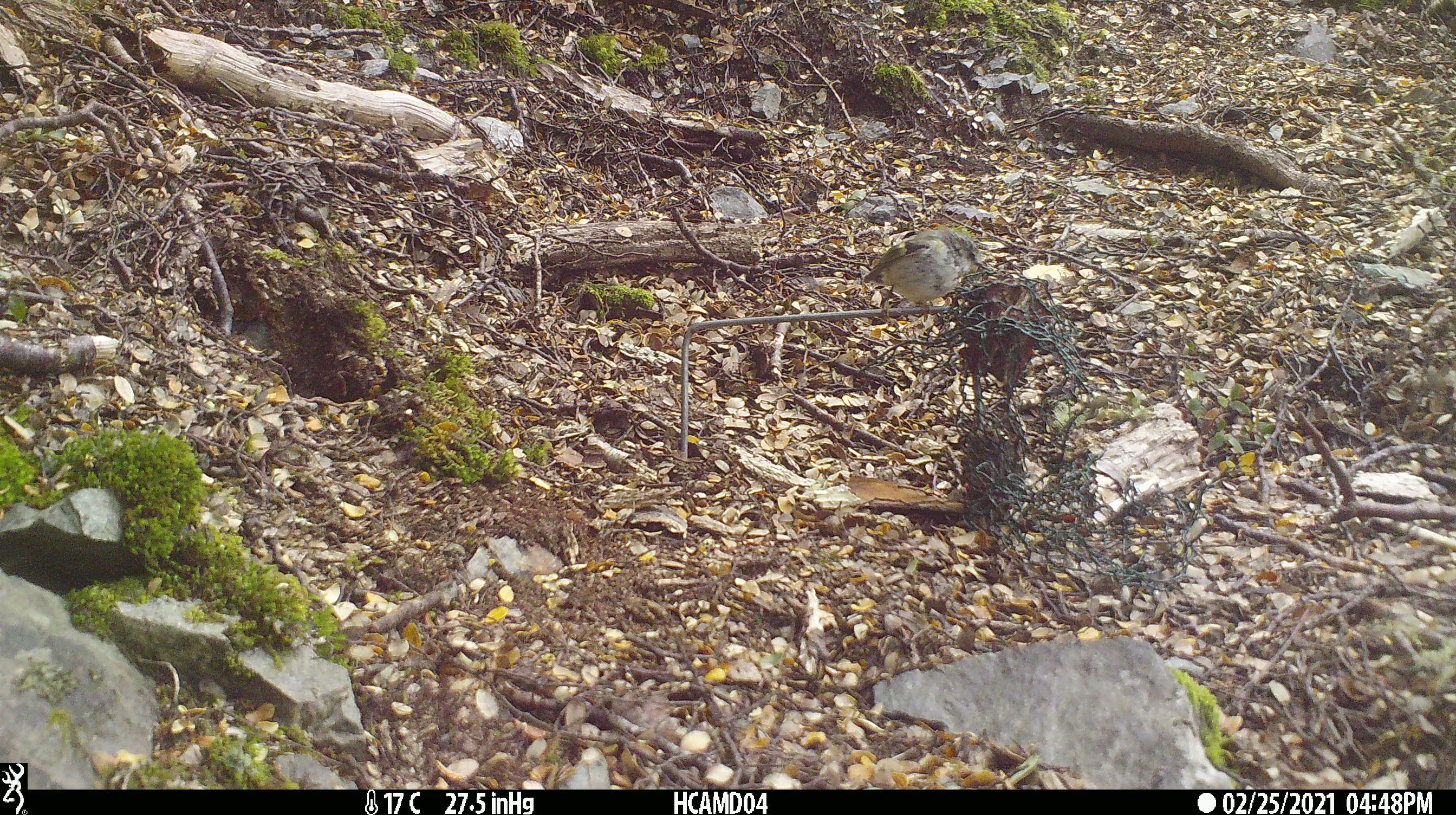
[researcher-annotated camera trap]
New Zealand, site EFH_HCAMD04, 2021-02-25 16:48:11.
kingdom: Animalia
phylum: Chordata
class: Aves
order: Passeriformes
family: Acanthisittidae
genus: Acanthisitta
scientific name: Acanthisitta chloris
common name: rifleman